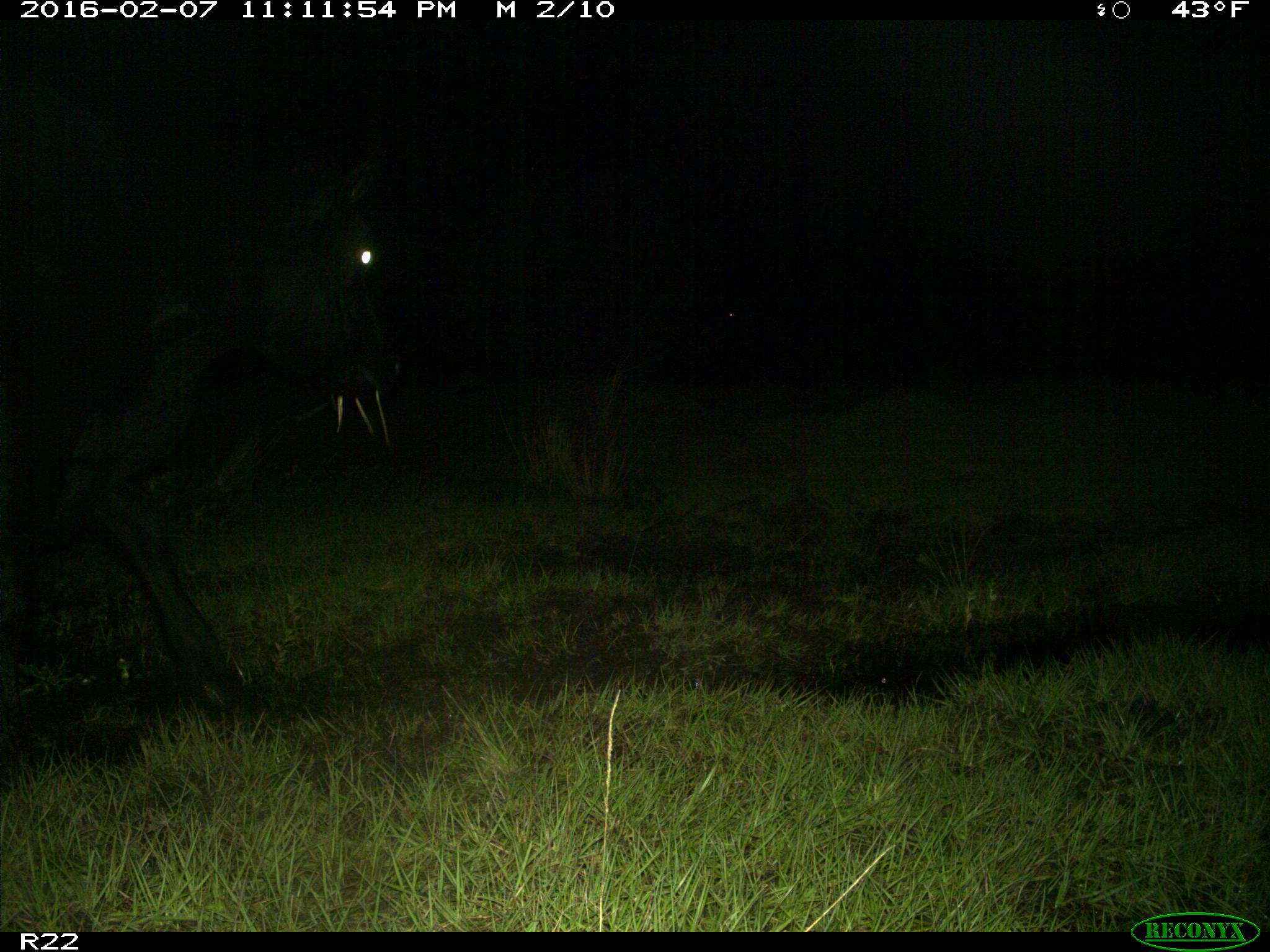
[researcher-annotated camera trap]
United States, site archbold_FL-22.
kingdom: Animalia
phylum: Chordata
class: Mammalia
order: Artiodactyla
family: Bovidae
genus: Bos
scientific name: Bos taurus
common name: domestic cow